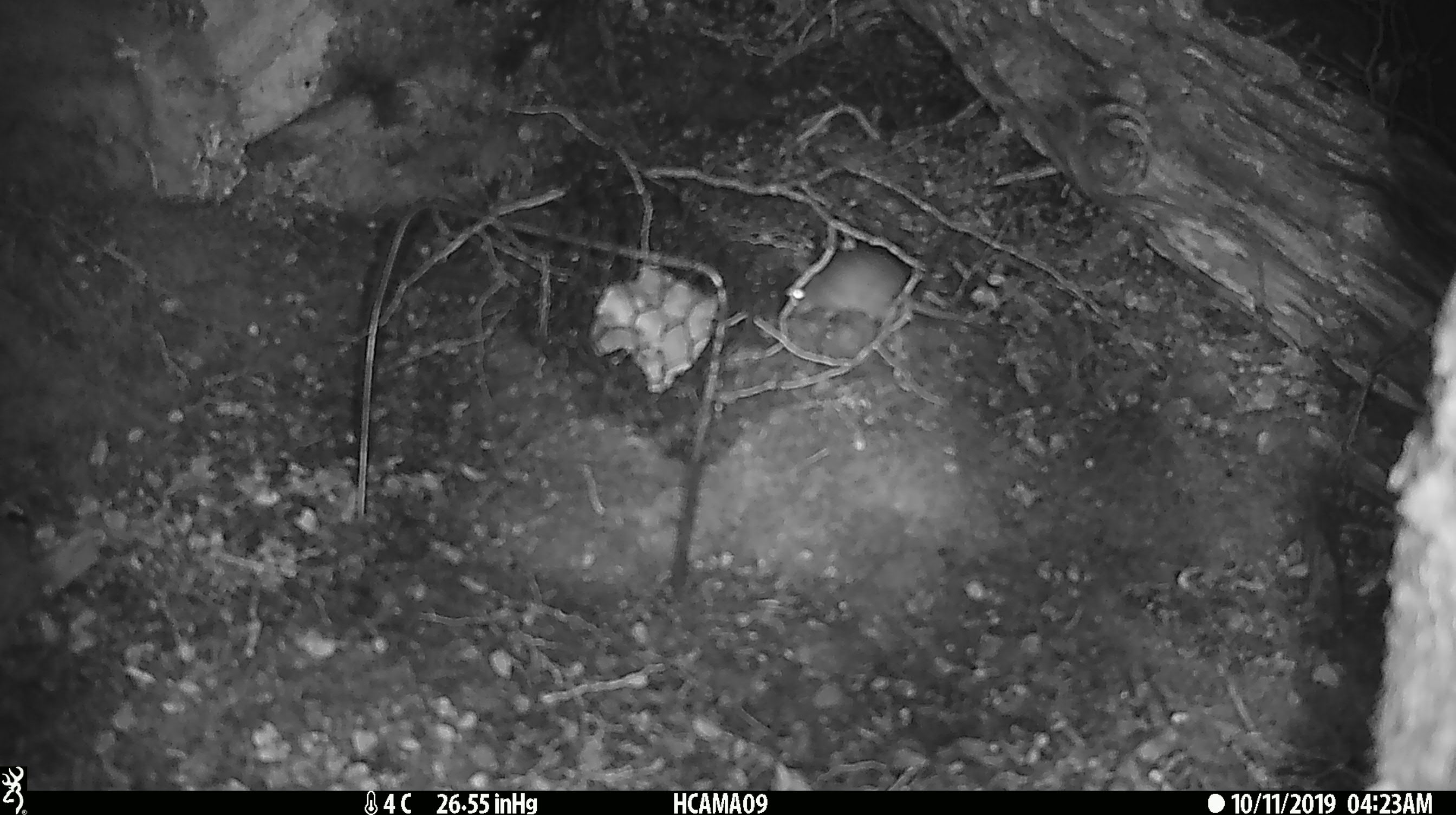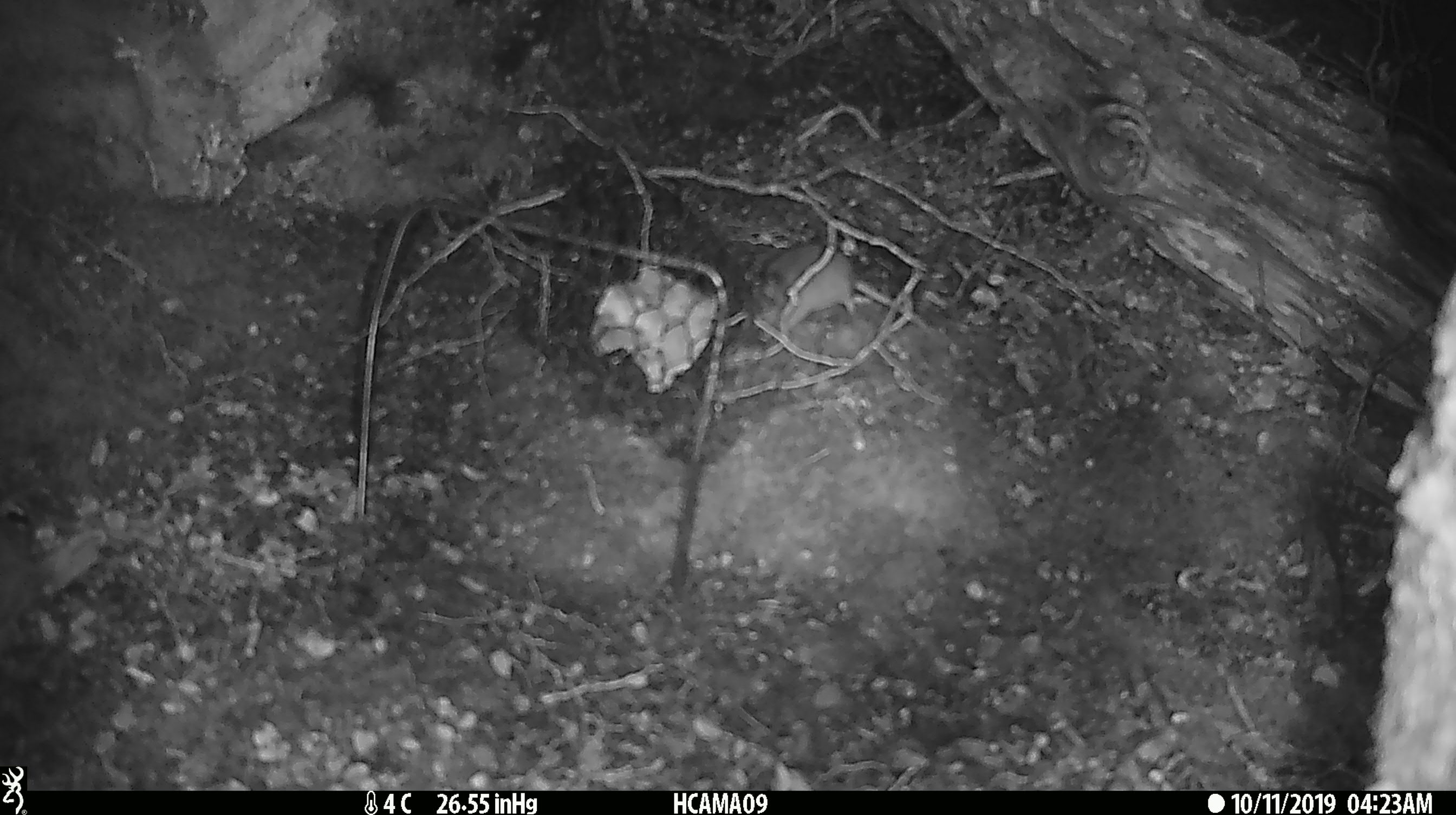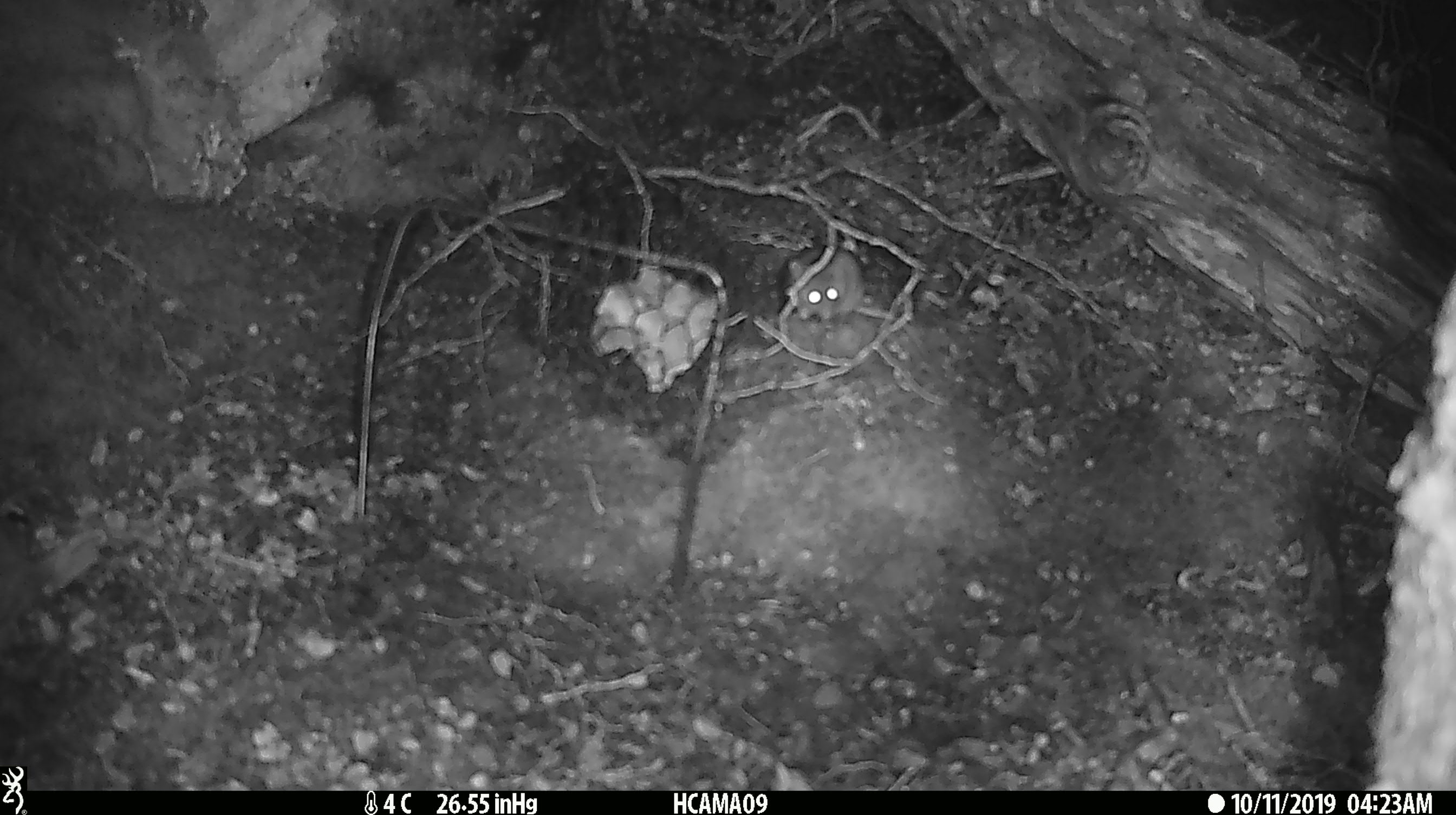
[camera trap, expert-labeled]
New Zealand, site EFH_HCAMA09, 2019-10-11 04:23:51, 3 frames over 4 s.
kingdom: Animalia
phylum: Chordata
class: Mammalia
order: Rodentia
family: Muridae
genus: Mus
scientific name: Mus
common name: mouse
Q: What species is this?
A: Mouse (Mus).